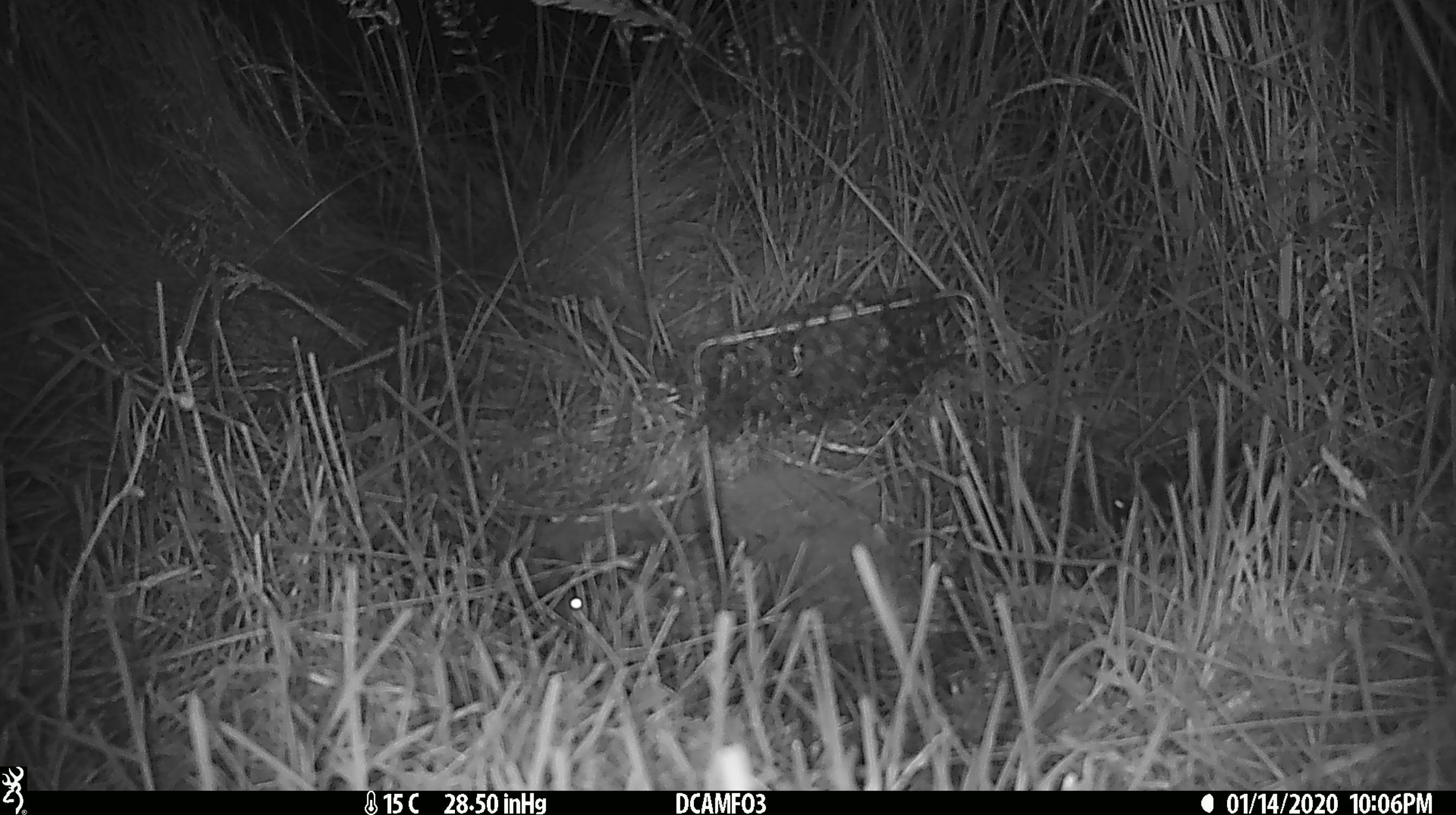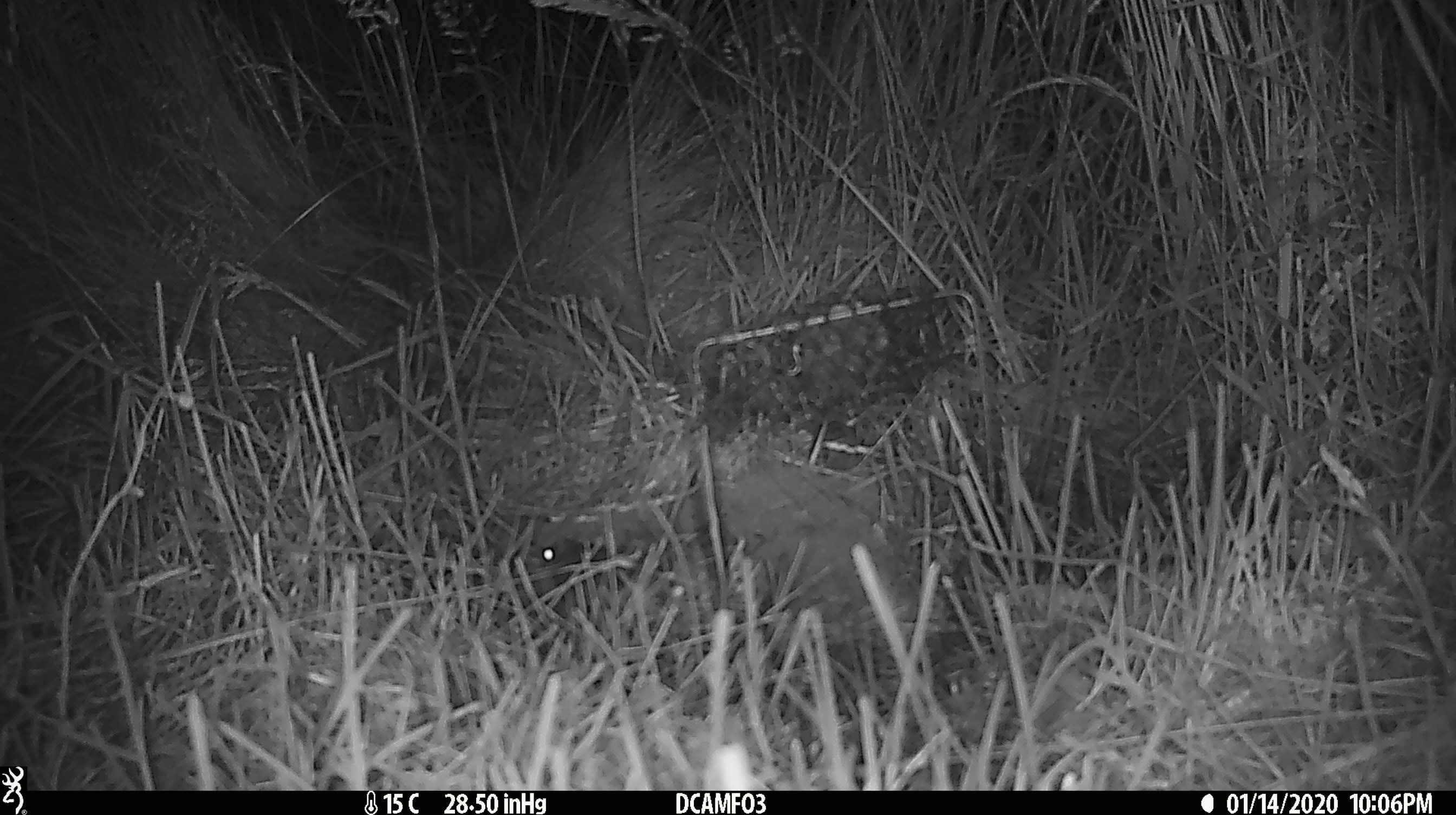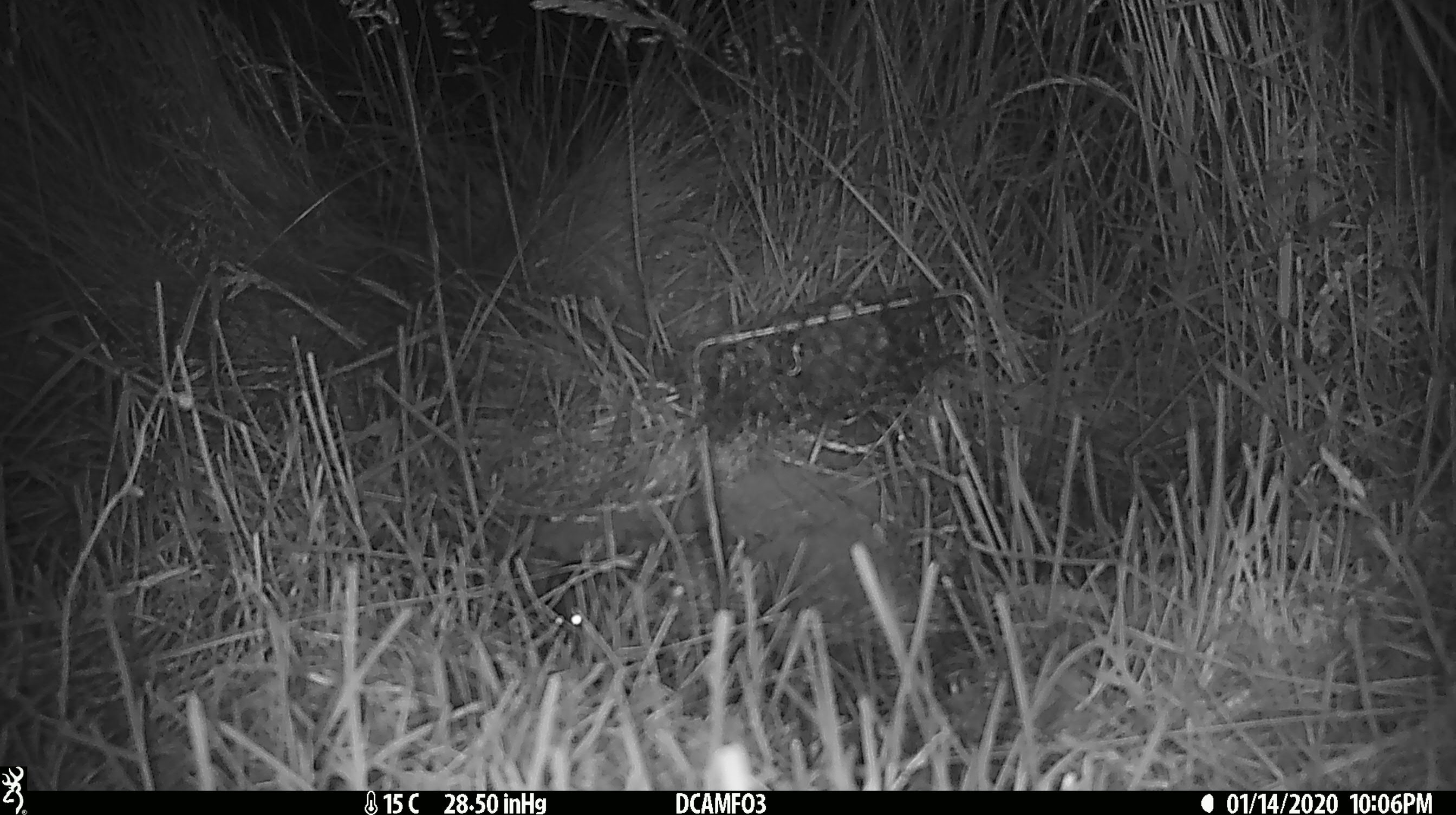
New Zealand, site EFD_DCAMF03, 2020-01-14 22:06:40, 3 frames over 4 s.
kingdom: Animalia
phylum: Chordata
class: Mammalia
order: Rodentia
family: Muridae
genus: Mus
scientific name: Mus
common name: mouse